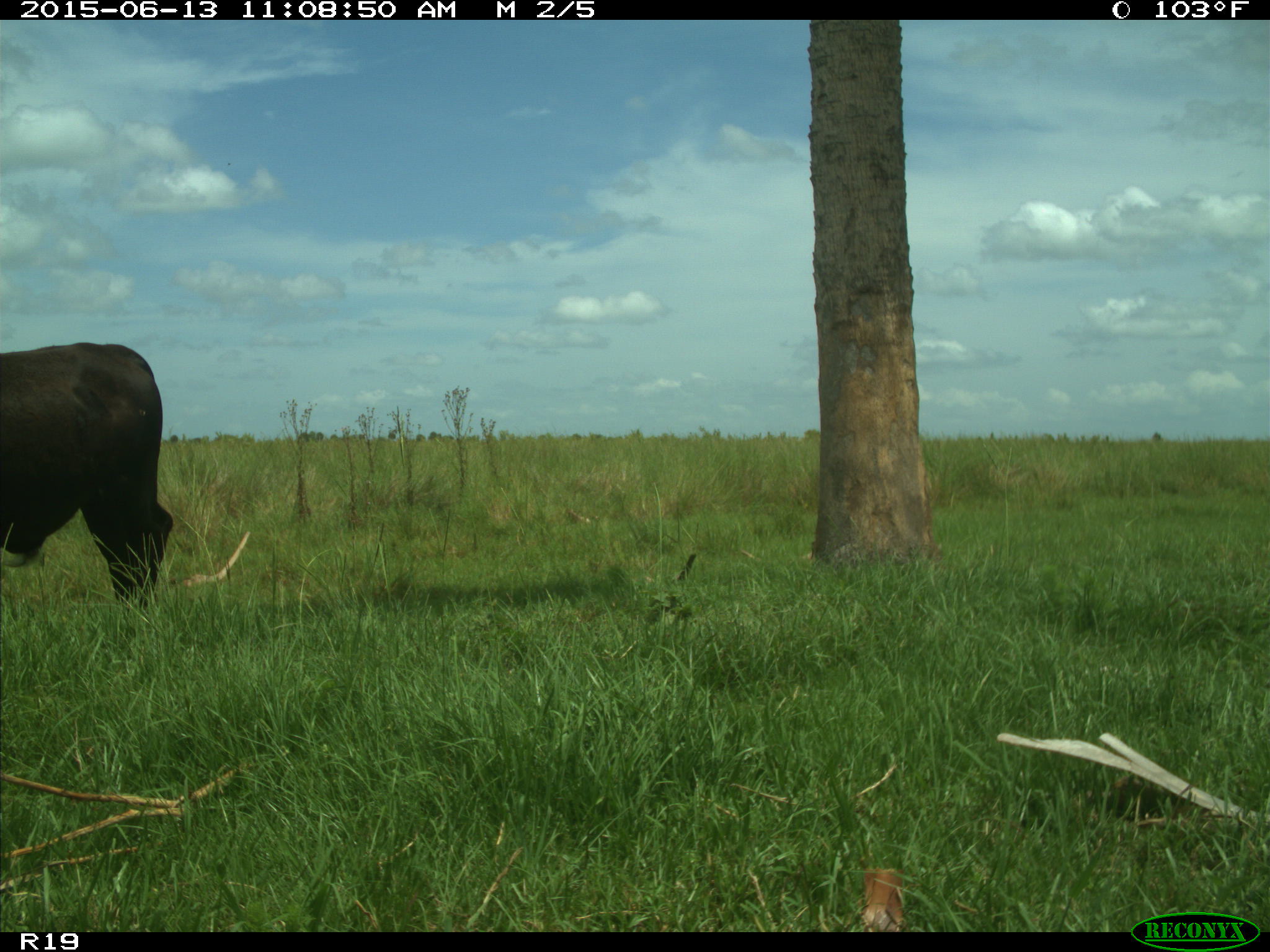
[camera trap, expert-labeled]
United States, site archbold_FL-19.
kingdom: Animalia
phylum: Chordata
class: Mammalia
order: Artiodactyla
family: Bovidae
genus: Bos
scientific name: Bos taurus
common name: domestic cow